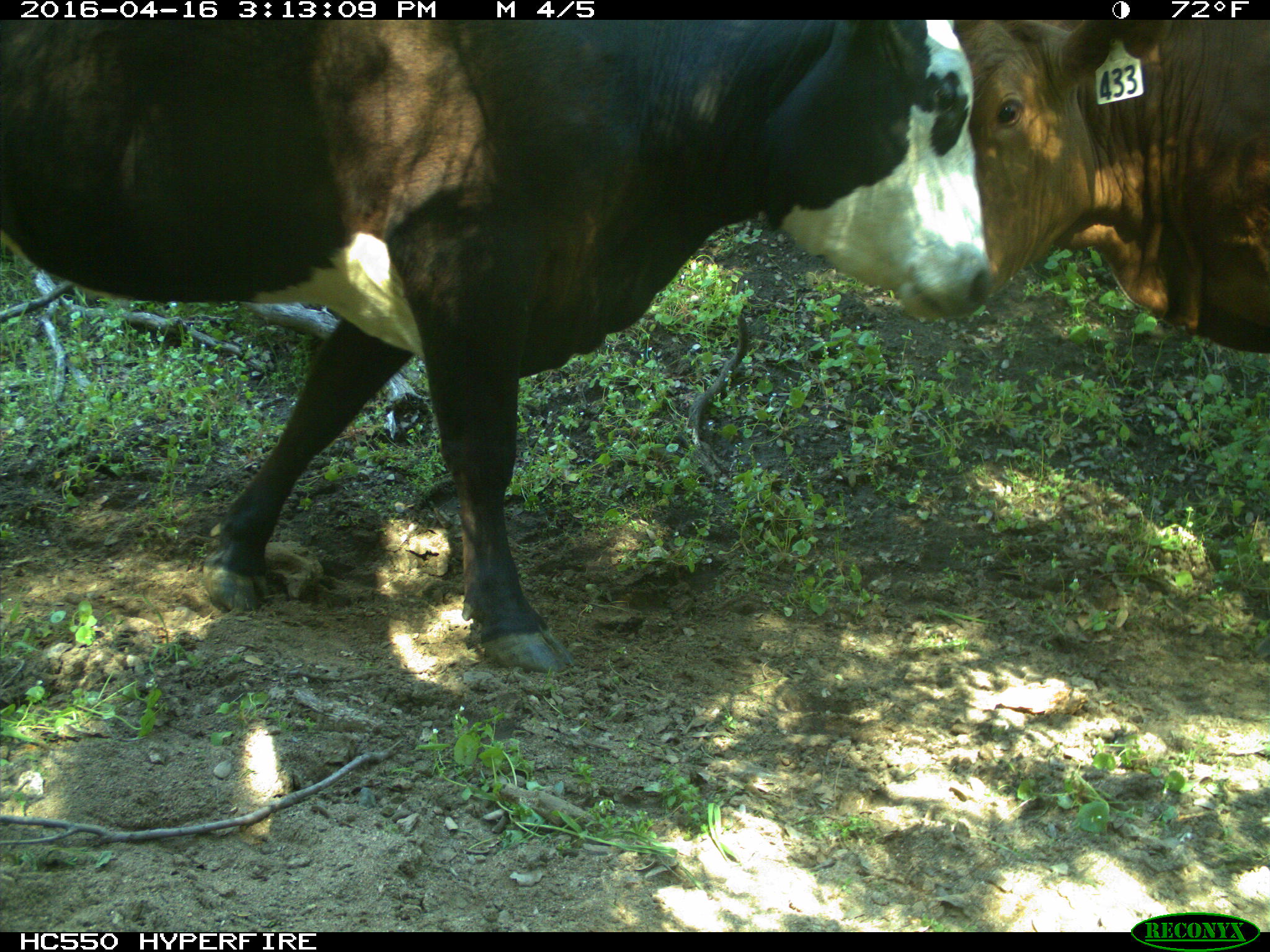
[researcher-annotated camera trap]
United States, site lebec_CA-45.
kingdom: Animalia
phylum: Chordata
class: Mammalia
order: Artiodactyla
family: Bovidae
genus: Bos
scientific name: Bos taurus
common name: domestic cow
Bos taurus (domestic cow).